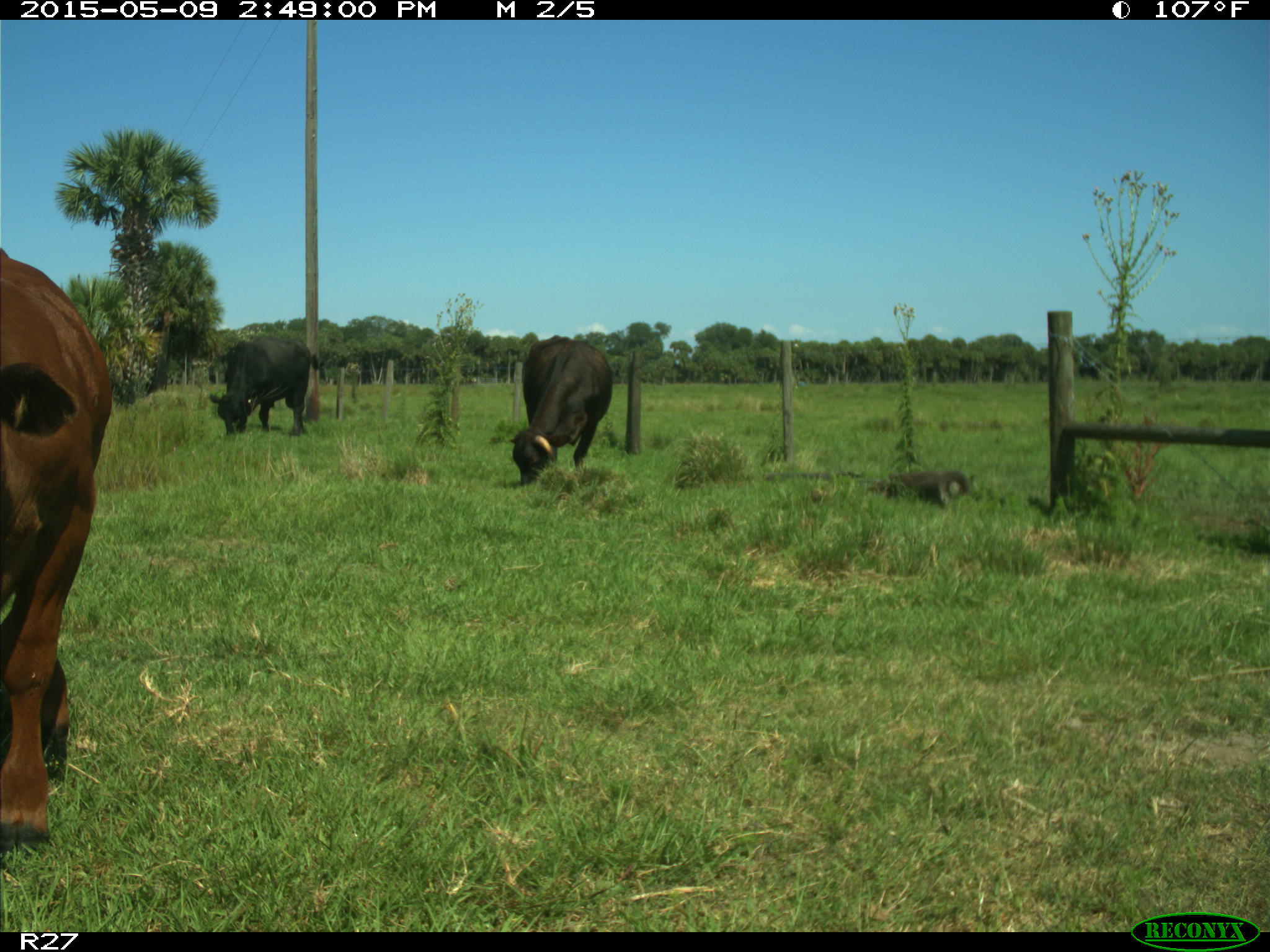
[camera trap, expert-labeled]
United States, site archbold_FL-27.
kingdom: Animalia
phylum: Chordata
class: Mammalia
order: Artiodactyla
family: Bovidae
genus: Bos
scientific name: Bos taurus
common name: domestic cow